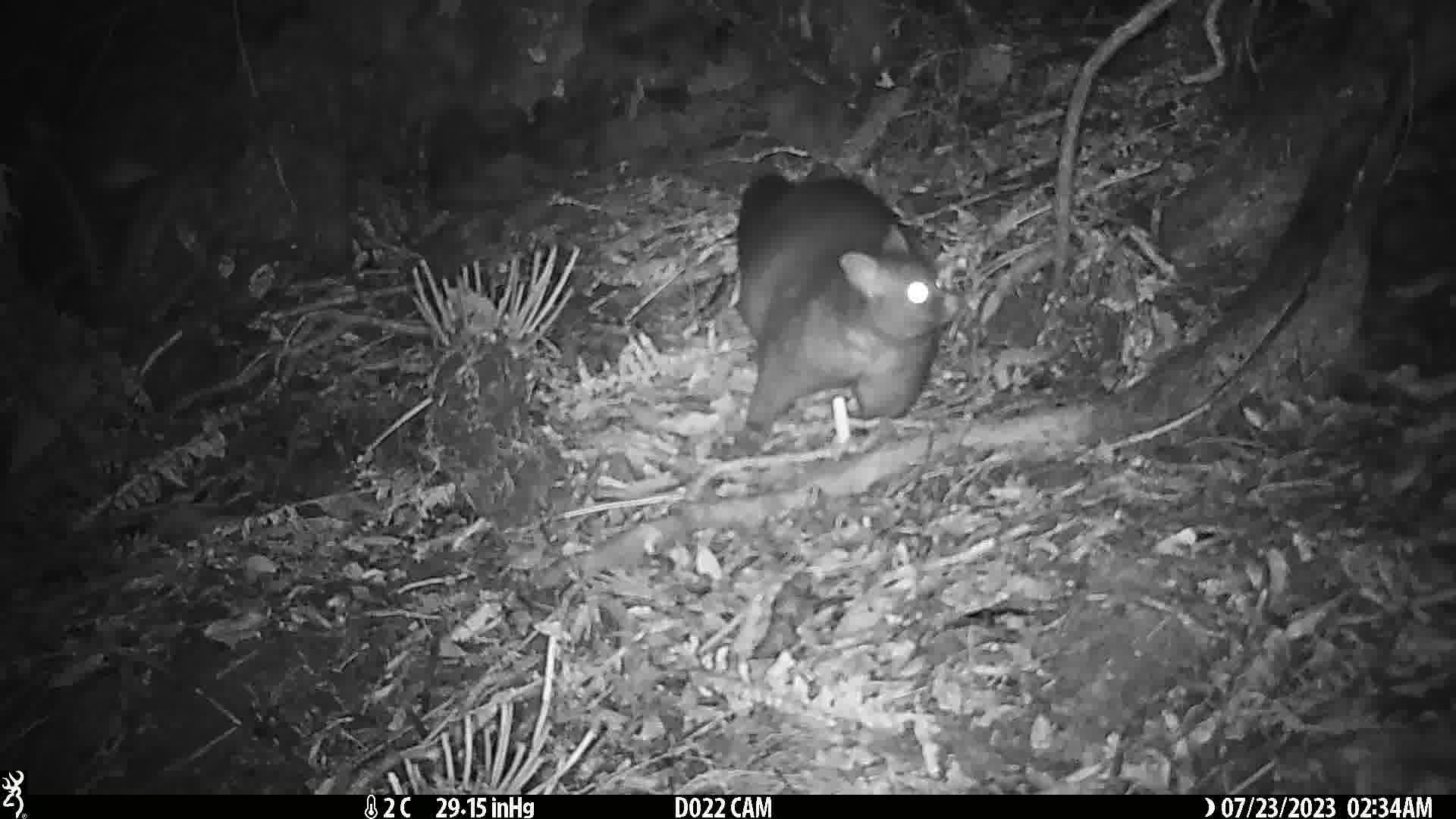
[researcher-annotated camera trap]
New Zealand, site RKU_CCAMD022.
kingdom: Animalia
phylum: Chordata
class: Mammalia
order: Diprotodontia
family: Phalangeridae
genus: Trichosurus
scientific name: Trichosurus vulpecula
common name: common brushtail possum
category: possum